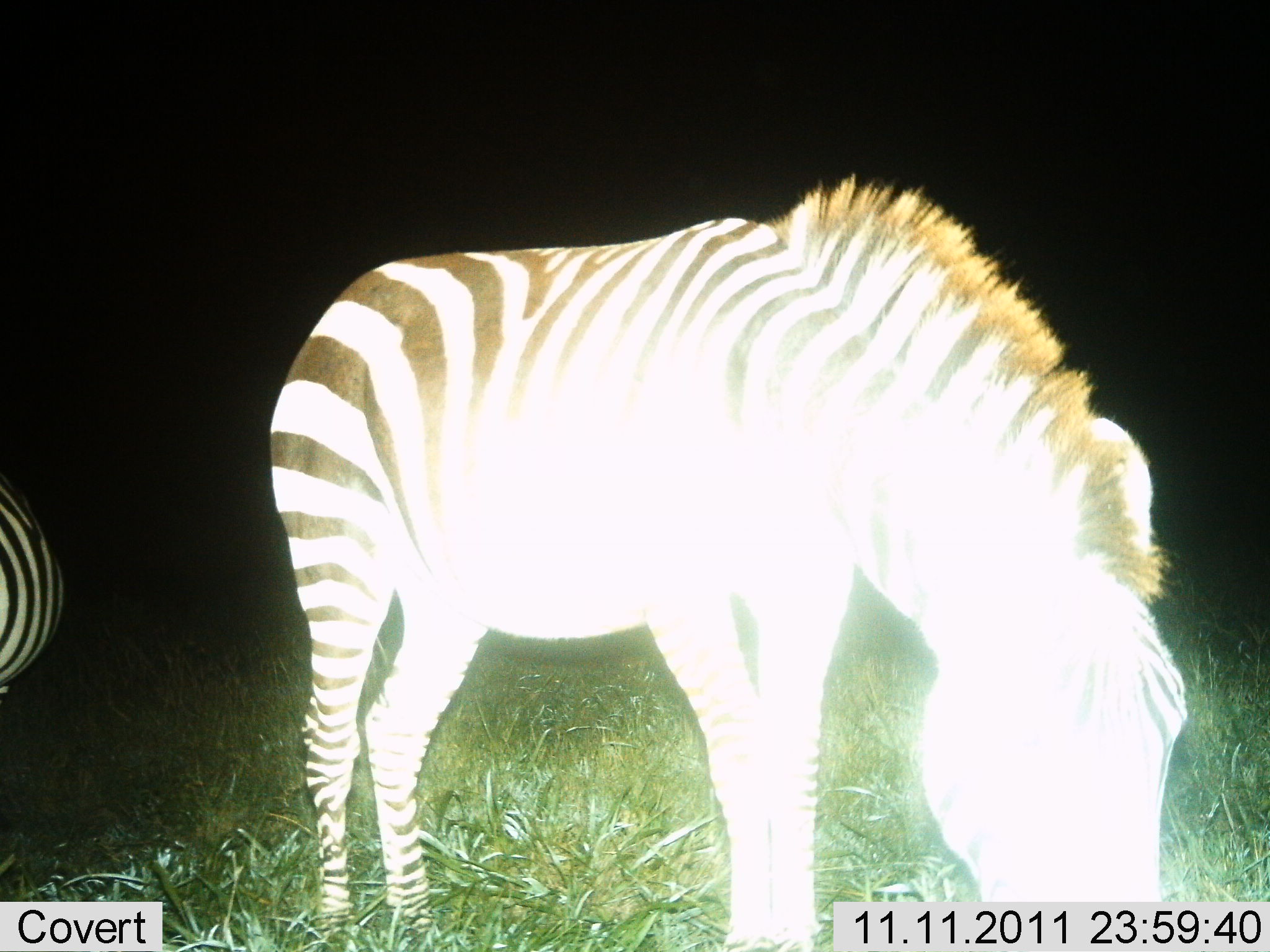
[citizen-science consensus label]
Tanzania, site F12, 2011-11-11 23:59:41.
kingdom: Animalia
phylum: Chordata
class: Mammalia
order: Perissodactyla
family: Equidae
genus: Equus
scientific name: Equus quagga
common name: plains zebra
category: zebra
Zebra (plains zebra) (Equus quagga), count 2. Behavior (volunteer vote fractions): standing 50%, resting 0%, moving 10%, interacting 0%. Young present (vote fraction): 10%. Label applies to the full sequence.